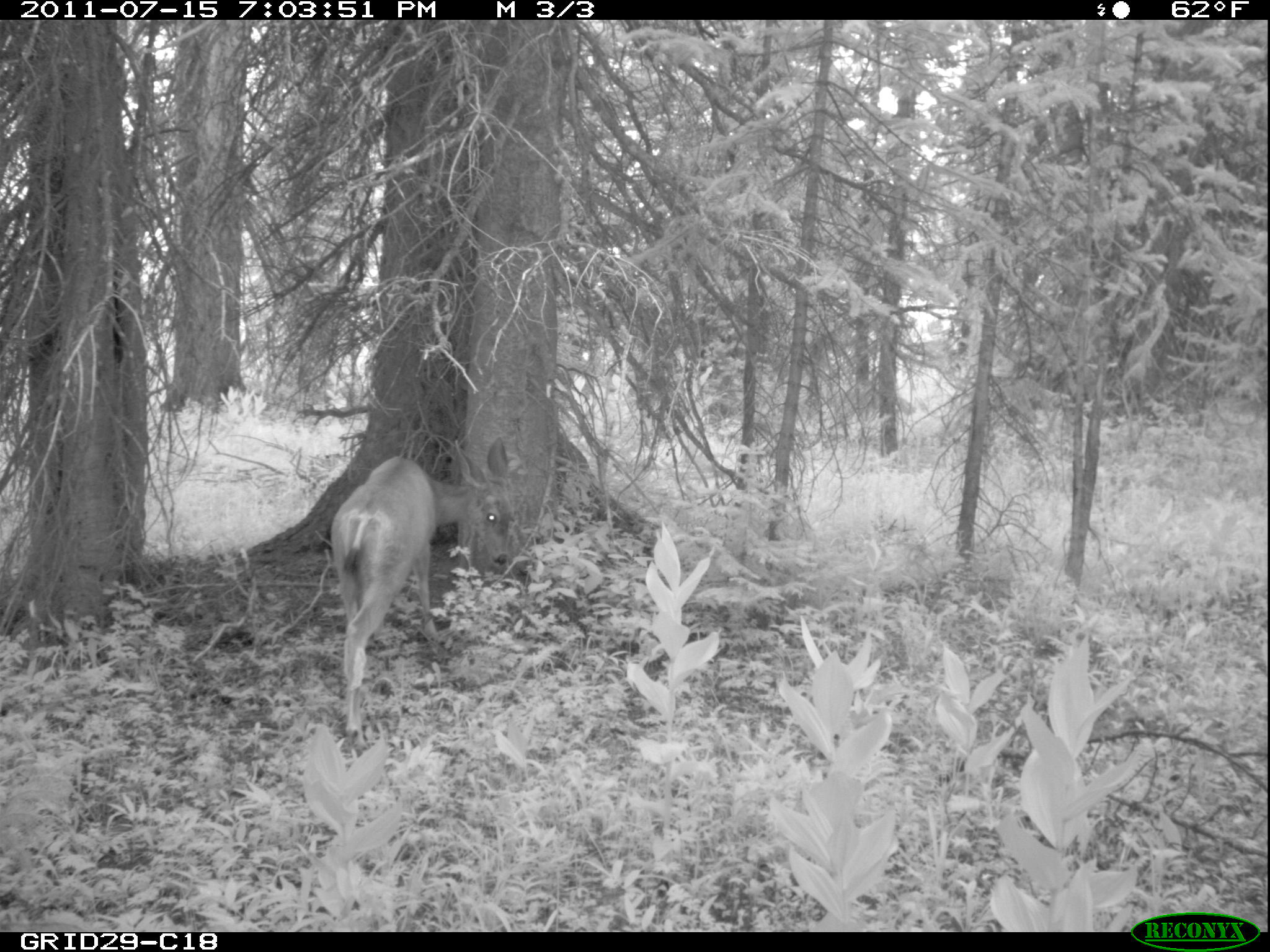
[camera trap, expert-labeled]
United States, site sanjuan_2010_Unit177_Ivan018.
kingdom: Animalia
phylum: Chordata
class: Mammalia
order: Artiodactyla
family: Cervidae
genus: Odocoileus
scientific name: Odocoileus hemionus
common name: mule deer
Odocoileus hemionus (mule deer).